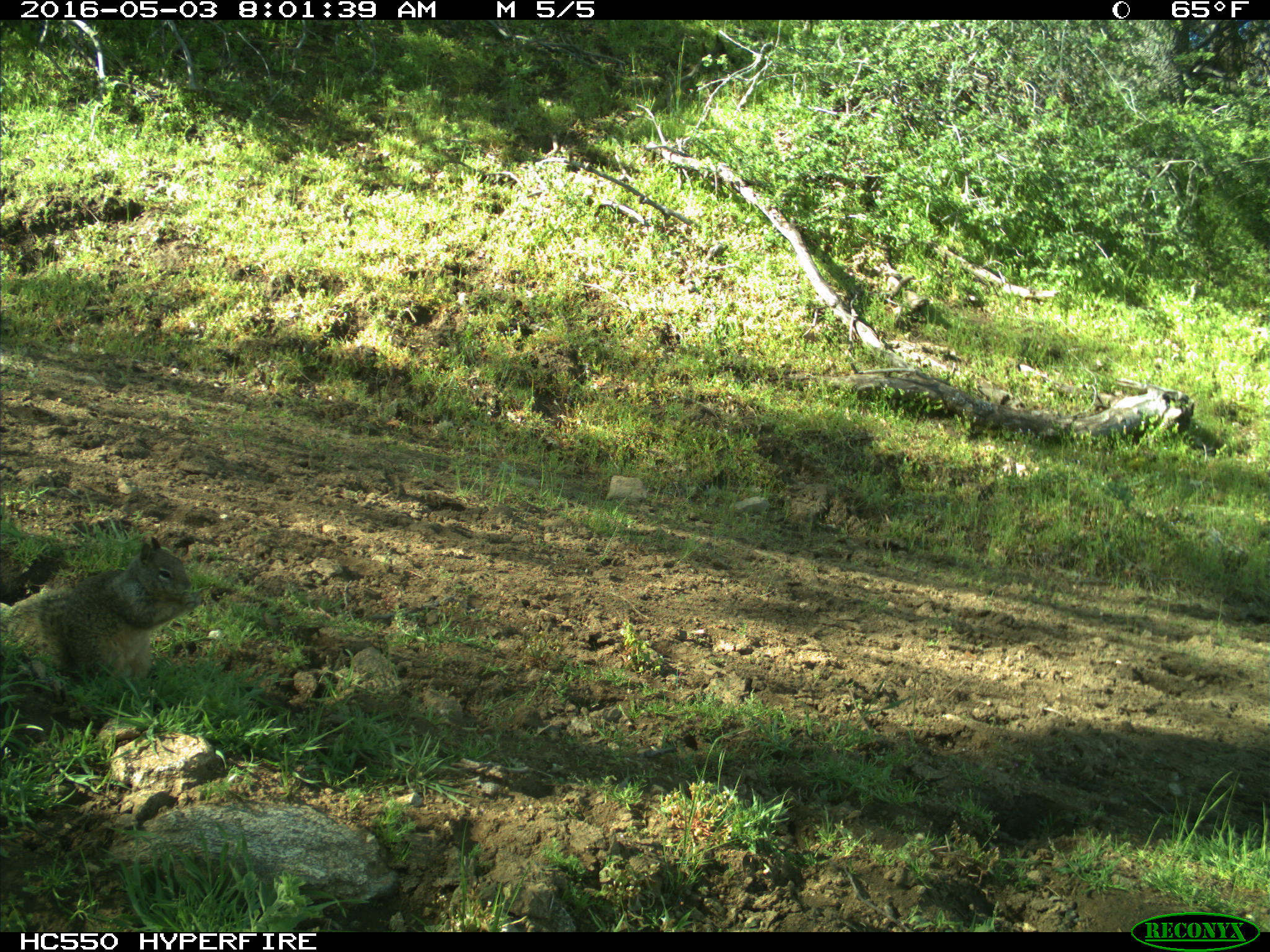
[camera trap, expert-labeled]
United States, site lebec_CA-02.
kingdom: Animalia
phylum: Chordata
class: Mammalia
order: Rodentia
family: Sciuridae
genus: Otospermophilus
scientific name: Otospermophilus beecheyi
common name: california ground squirrel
Otospermophilus beecheyi (california ground squirrel).